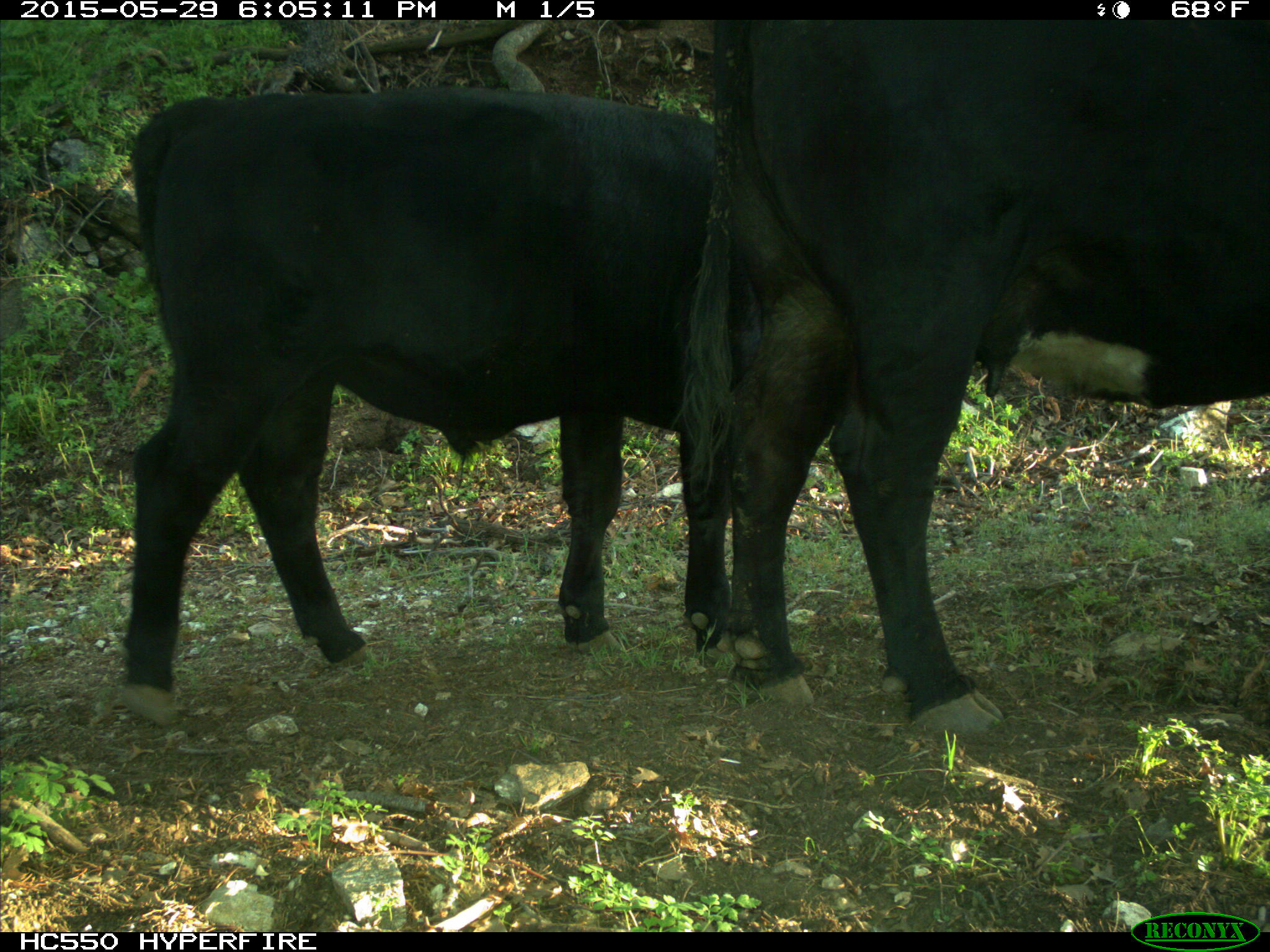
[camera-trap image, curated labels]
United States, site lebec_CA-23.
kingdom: Animalia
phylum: Chordata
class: Mammalia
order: Artiodactyla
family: Bovidae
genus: Bos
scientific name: Bos taurus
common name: domestic cow